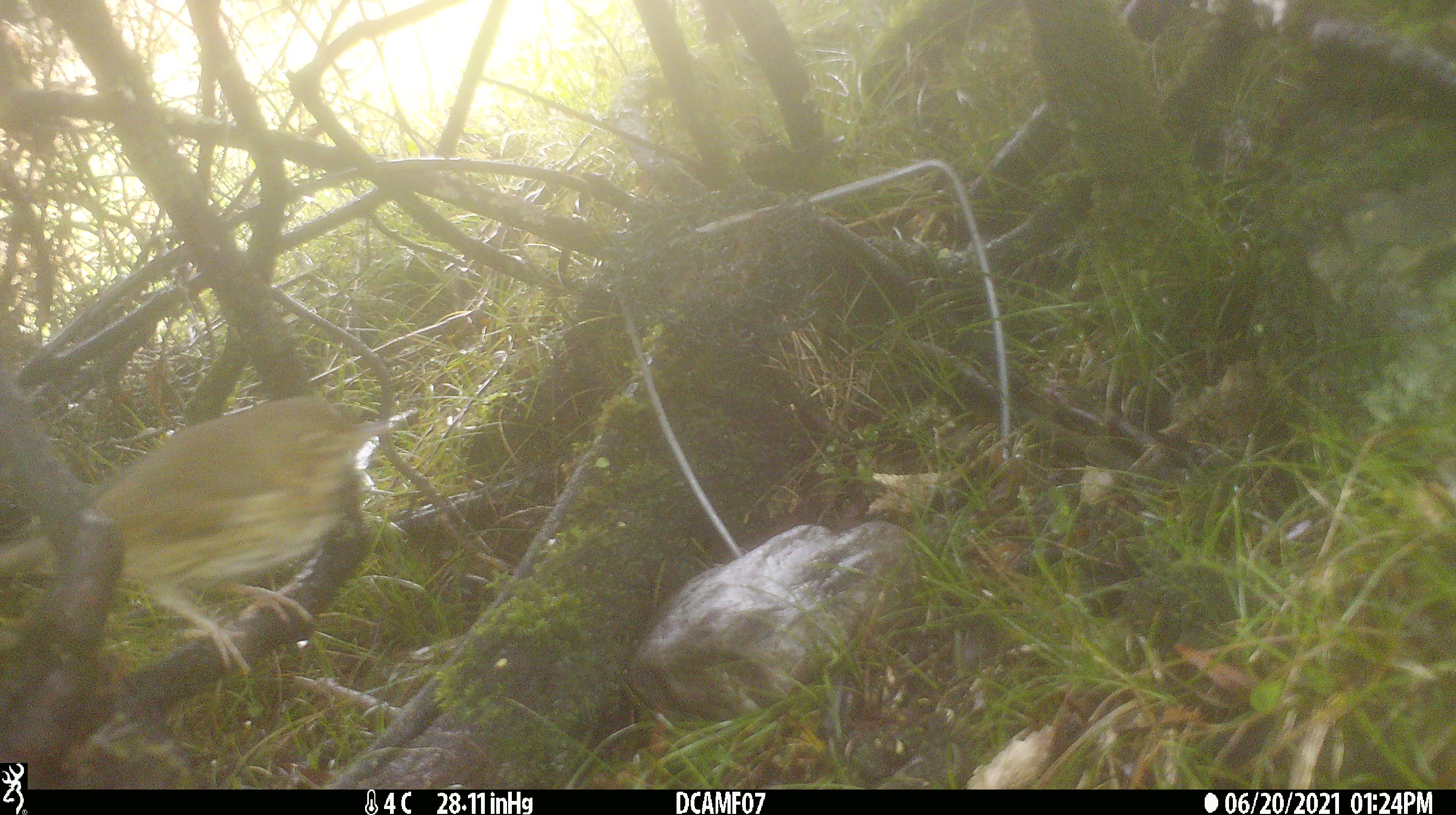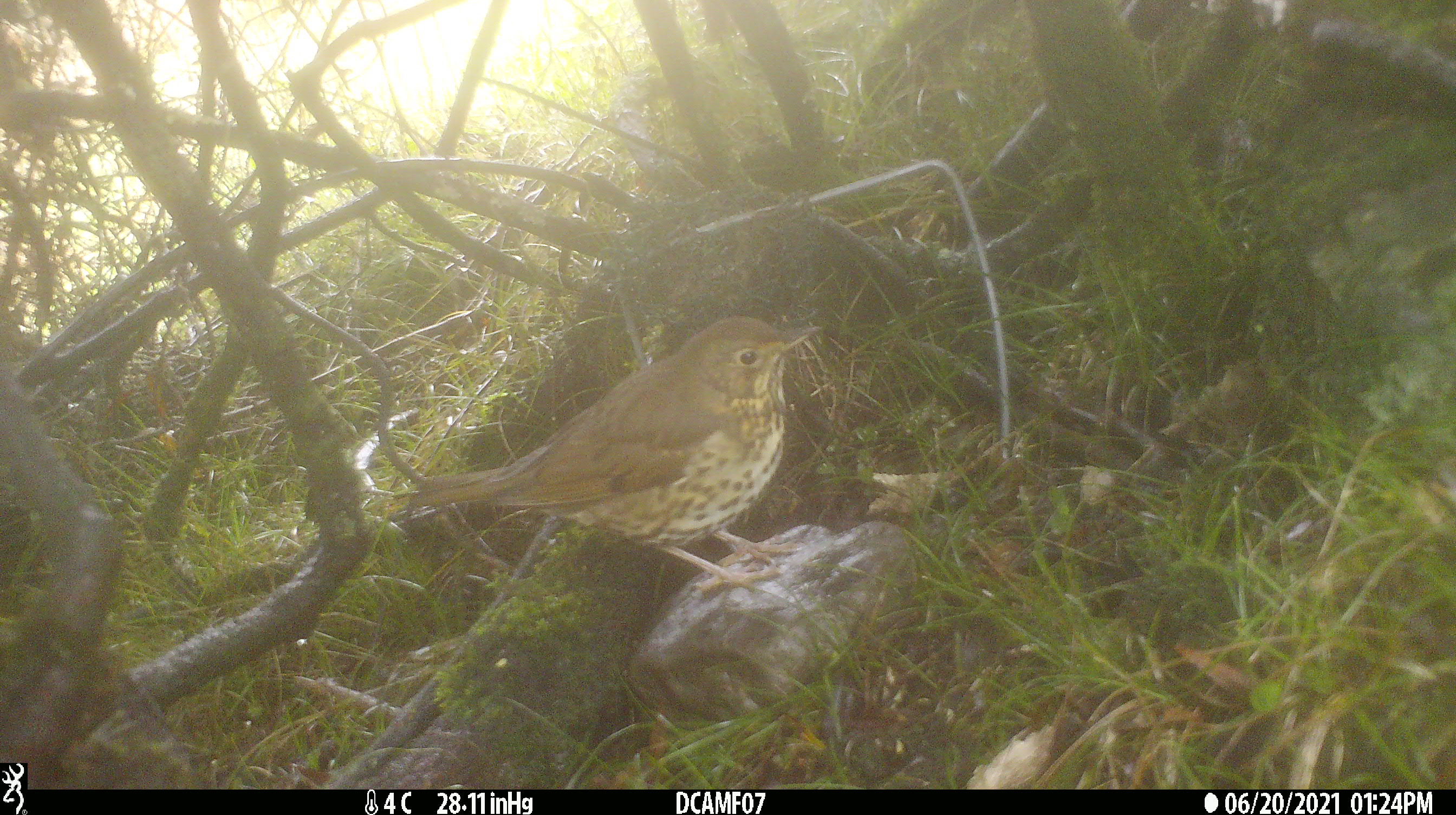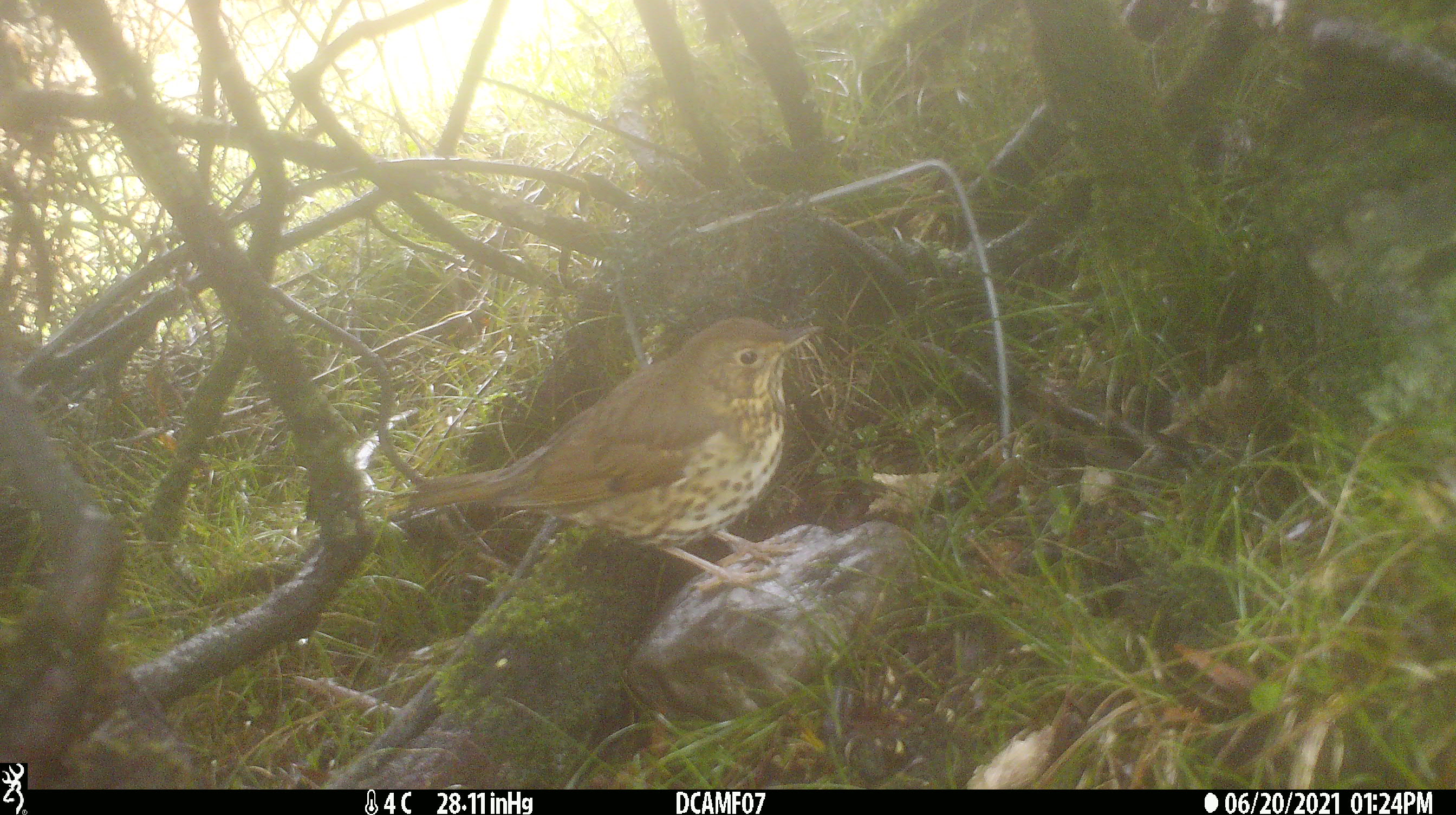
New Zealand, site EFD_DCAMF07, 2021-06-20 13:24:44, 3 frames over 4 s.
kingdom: Animalia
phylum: Chordata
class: Aves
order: Passeriformes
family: Turdidae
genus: Turdus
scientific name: Turdus philomelos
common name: song thrush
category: thrush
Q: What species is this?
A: Thrush (song thrush) (Turdus philomelos).